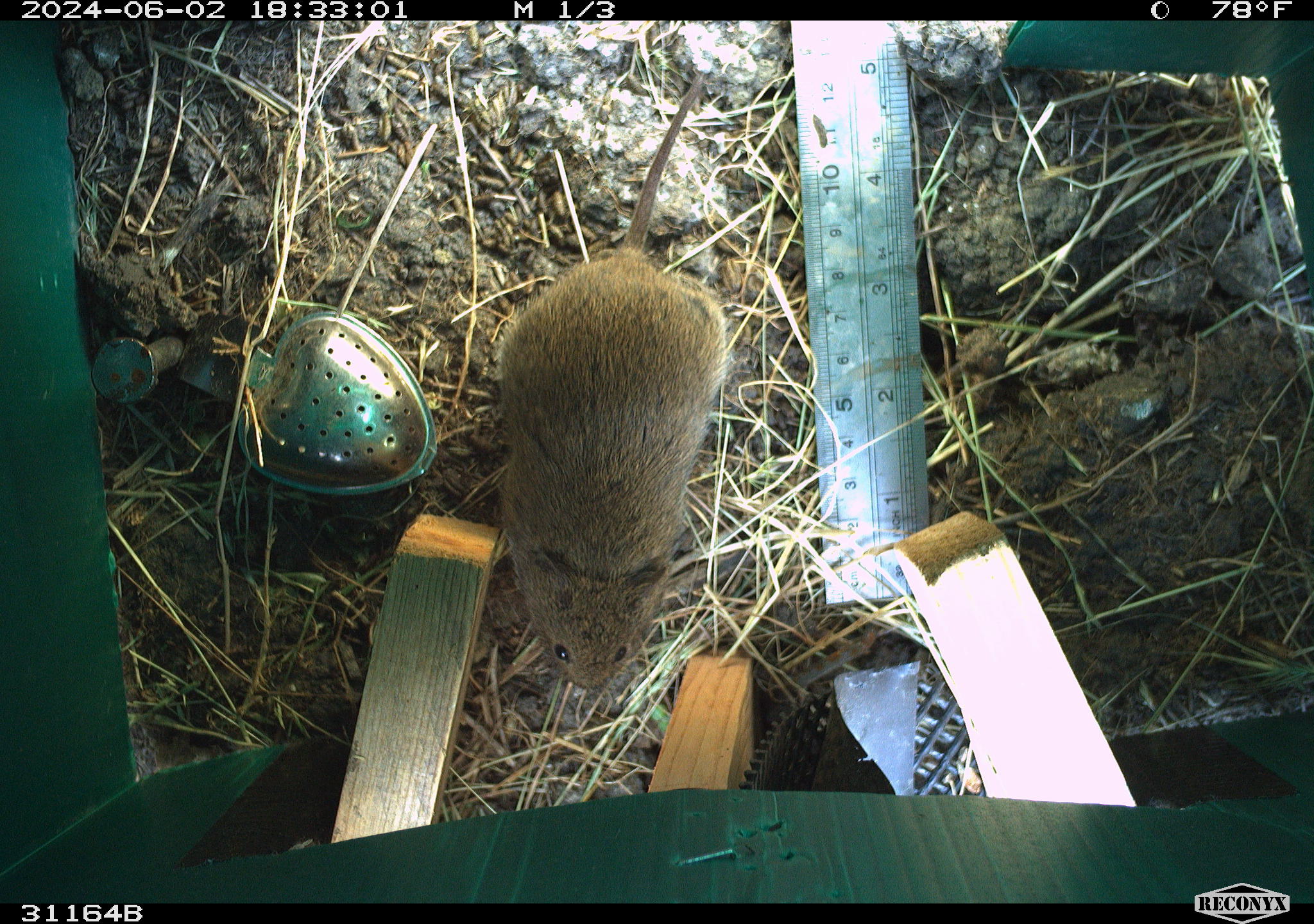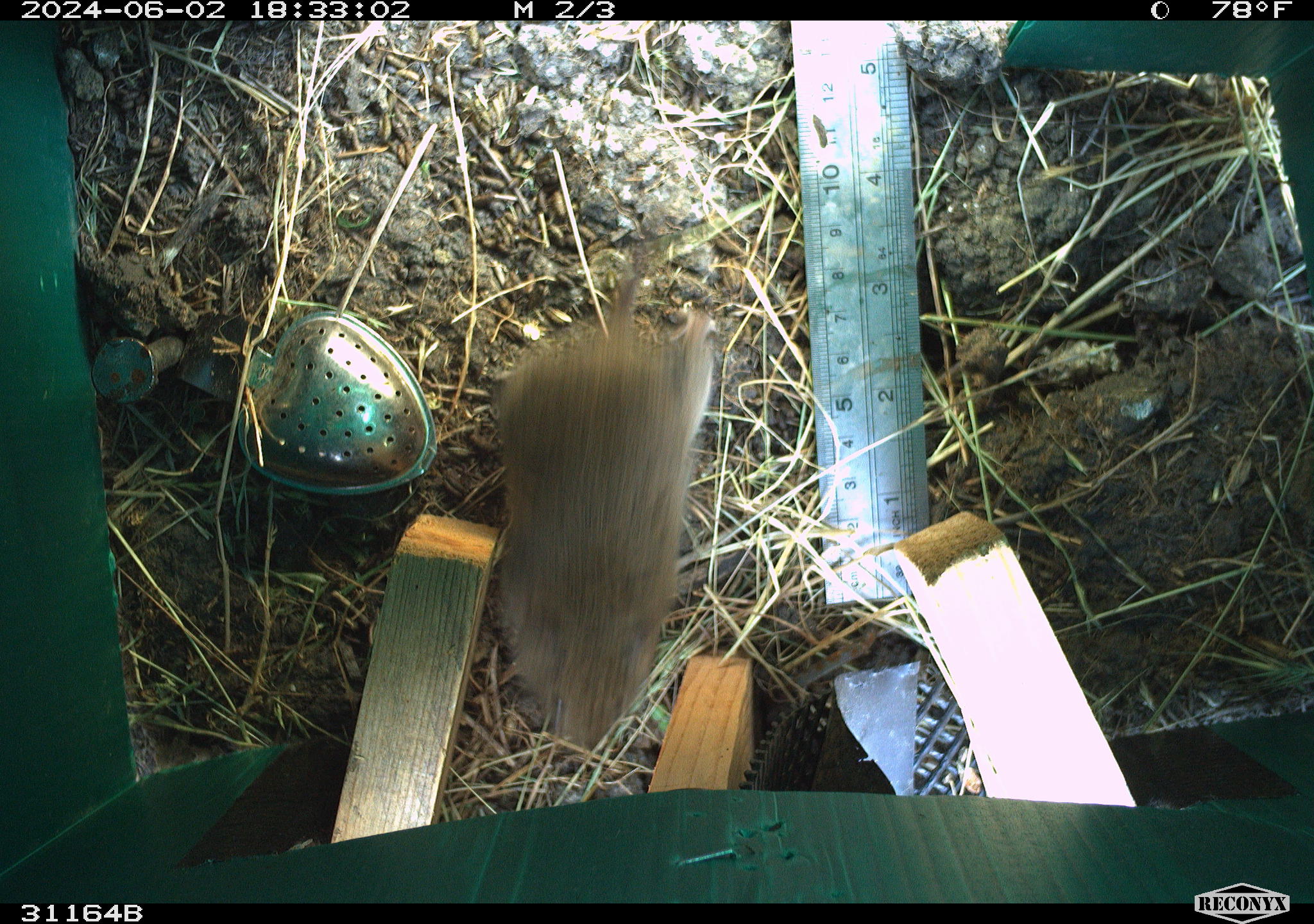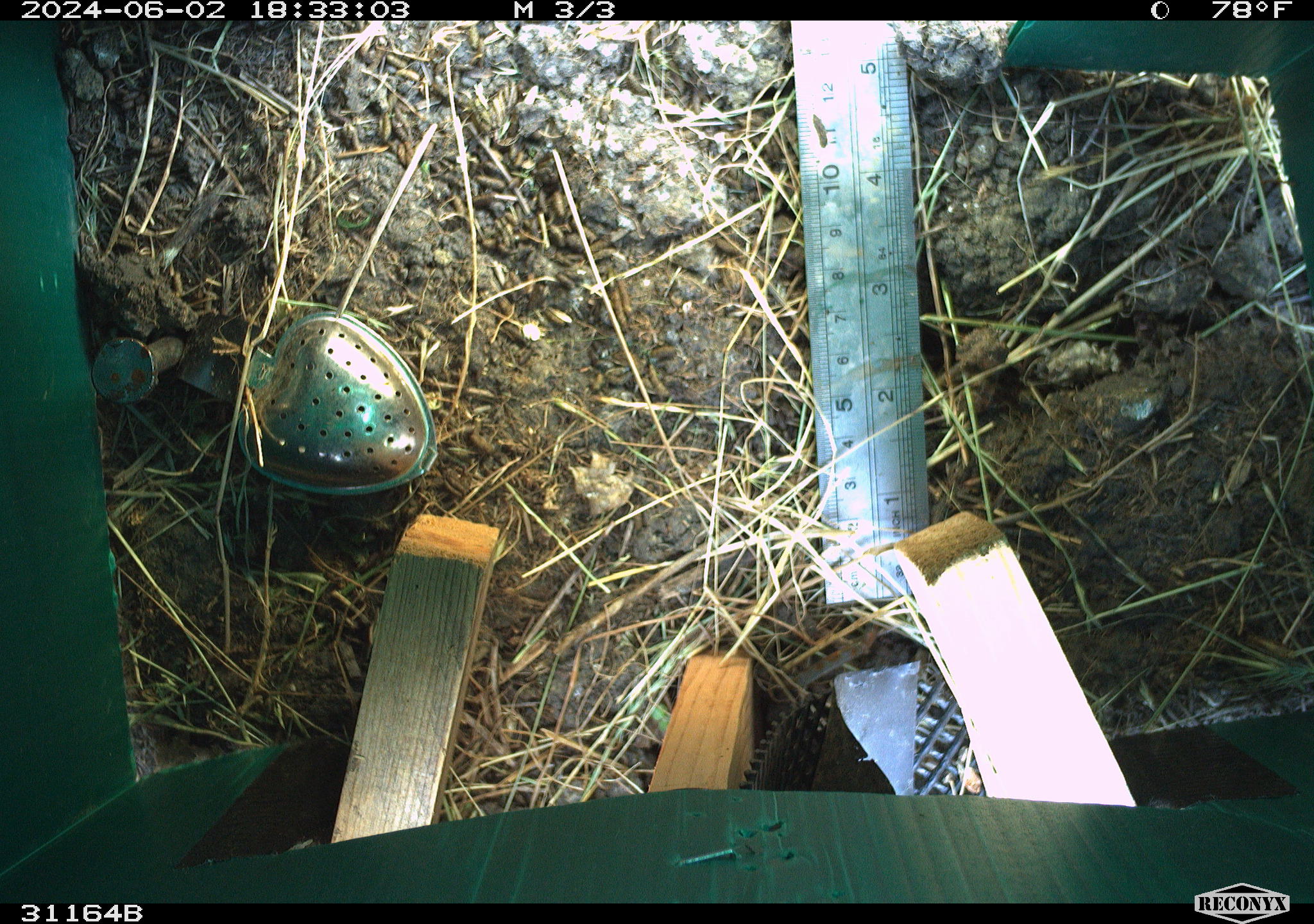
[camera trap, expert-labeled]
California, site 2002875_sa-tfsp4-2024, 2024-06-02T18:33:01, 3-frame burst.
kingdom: Animalia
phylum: Chordata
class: Mammalia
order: Rodentia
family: Cricetidae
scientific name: Arvicolinae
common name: voles, lemmings, and muskrats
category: arvicolinae subfamily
Arvicolinae subfamily (voles, lemmings, and muskrats) (Arvicolinae).